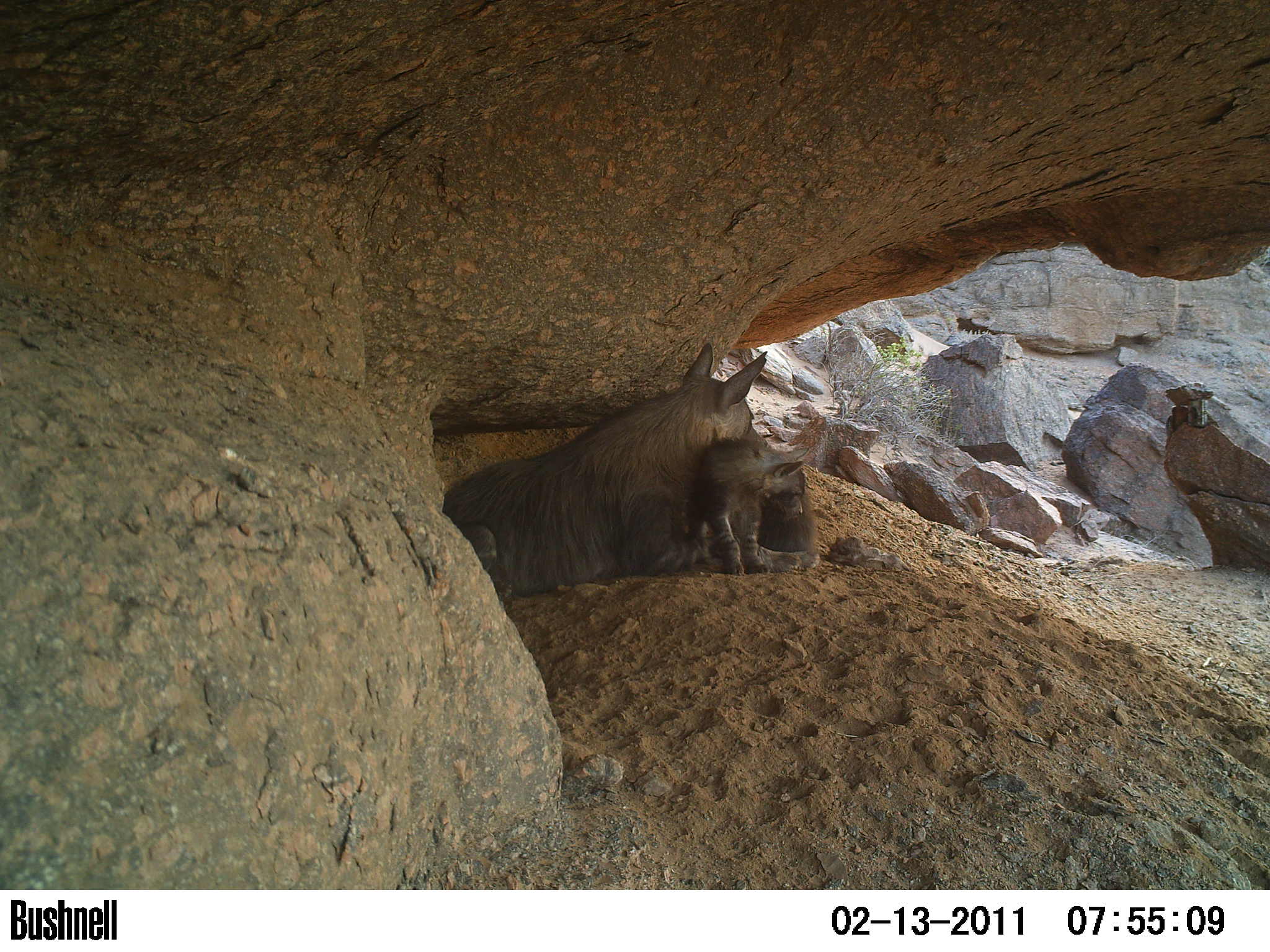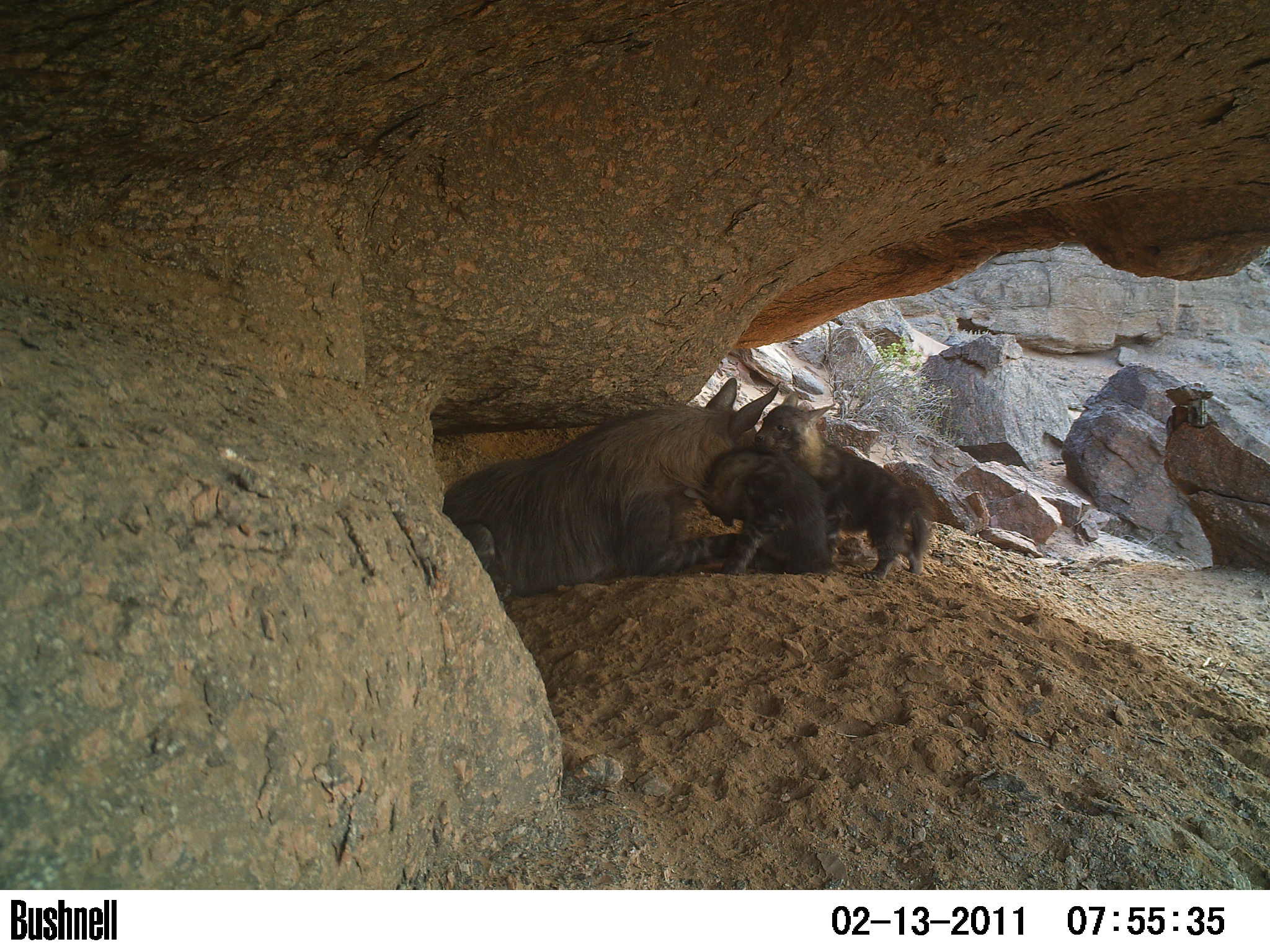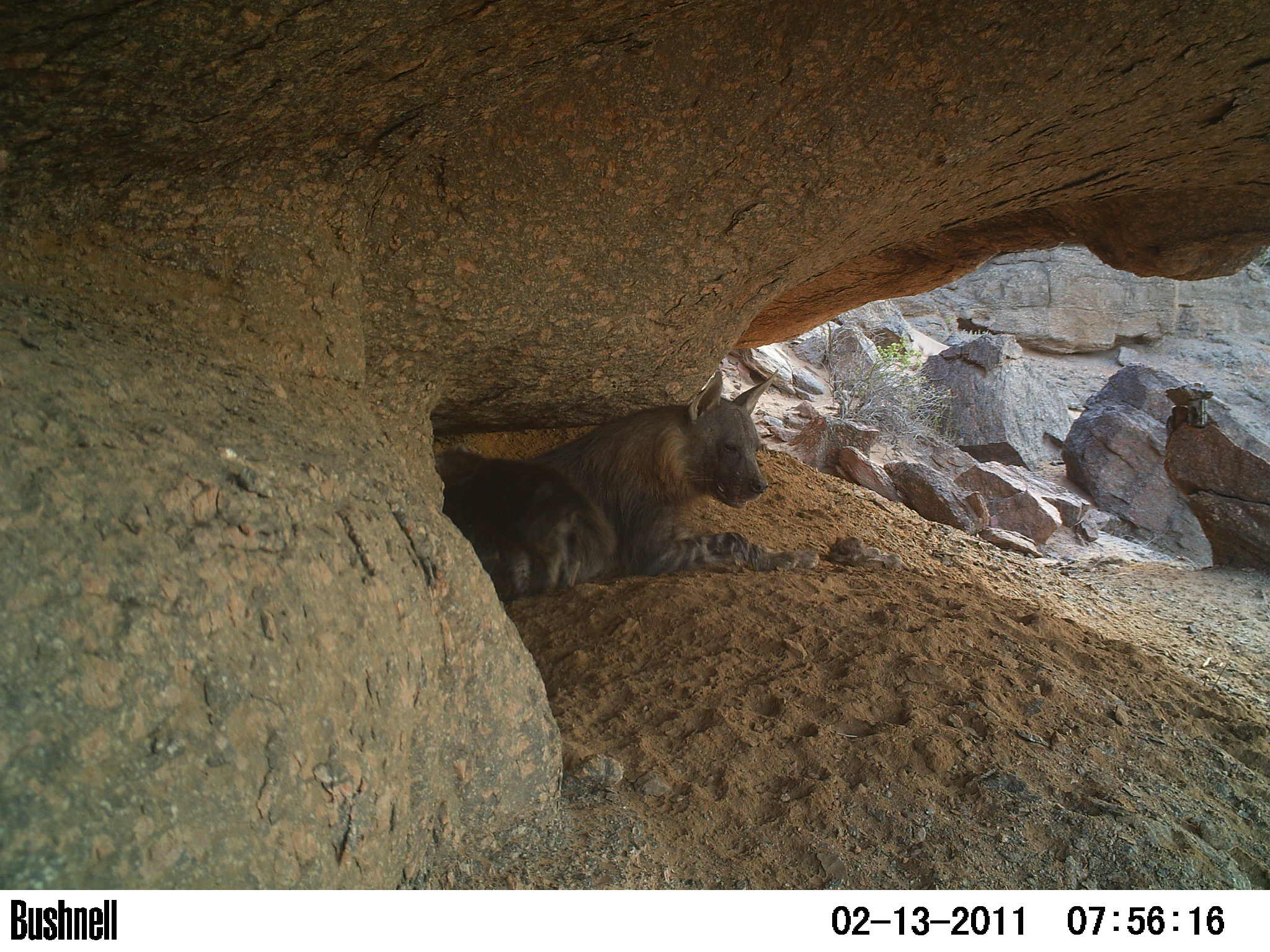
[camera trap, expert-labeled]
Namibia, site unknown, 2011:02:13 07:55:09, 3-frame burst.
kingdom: Animalia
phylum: Chordata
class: Mammalia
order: Carnivora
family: Hyaenidae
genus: Parahyaena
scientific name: Parahyaena brunnea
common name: brown hyena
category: hyaena brunnea